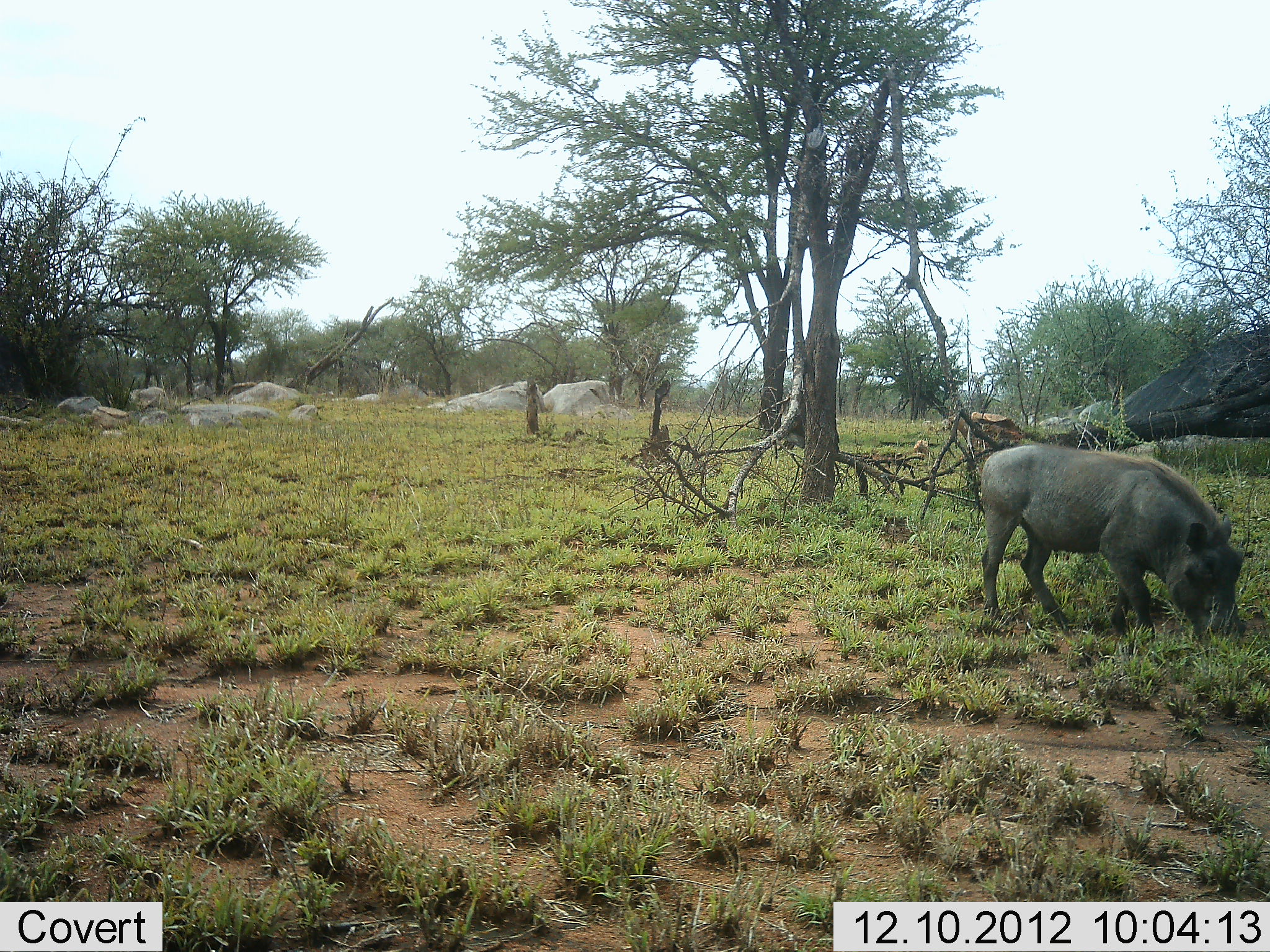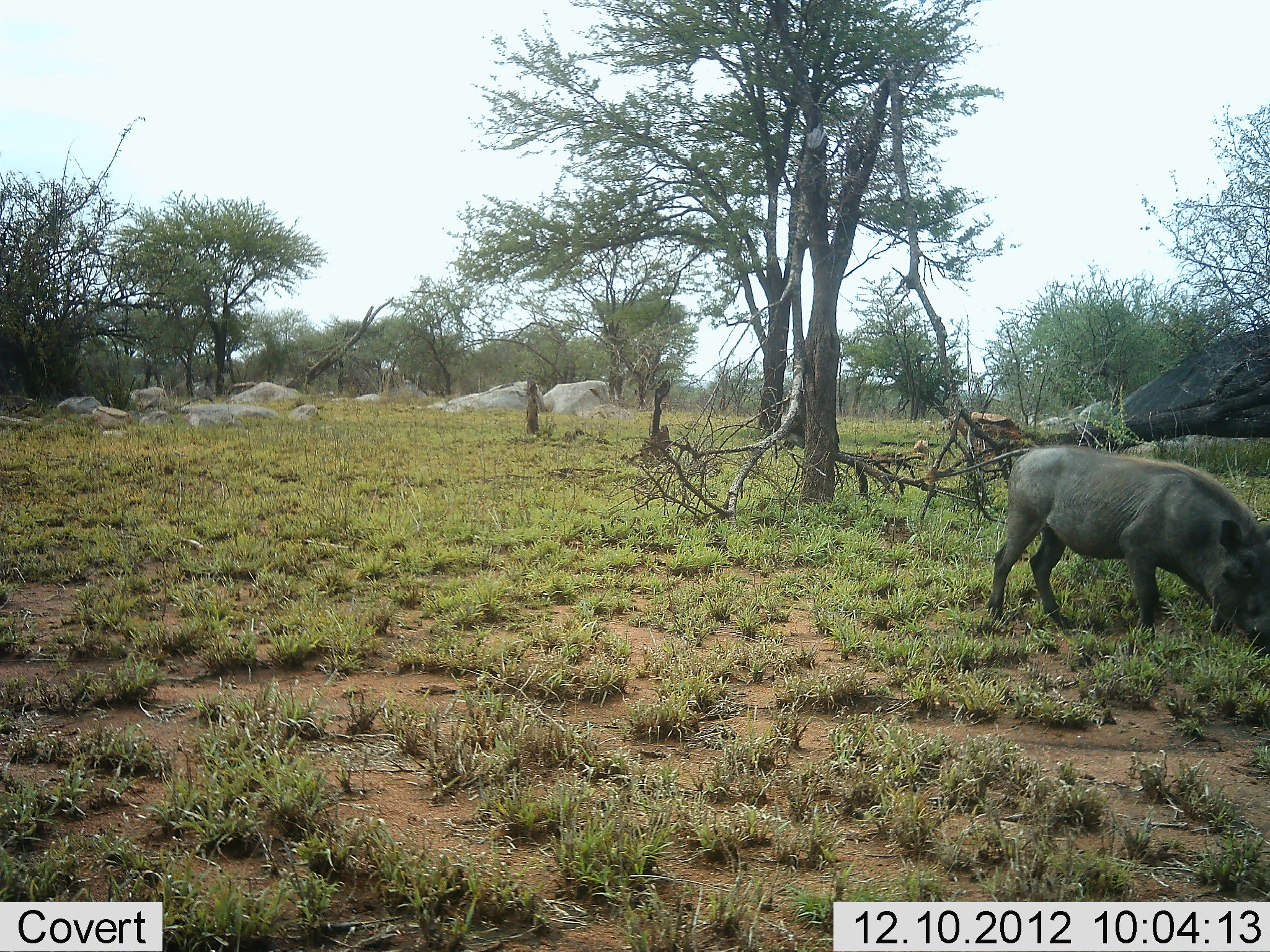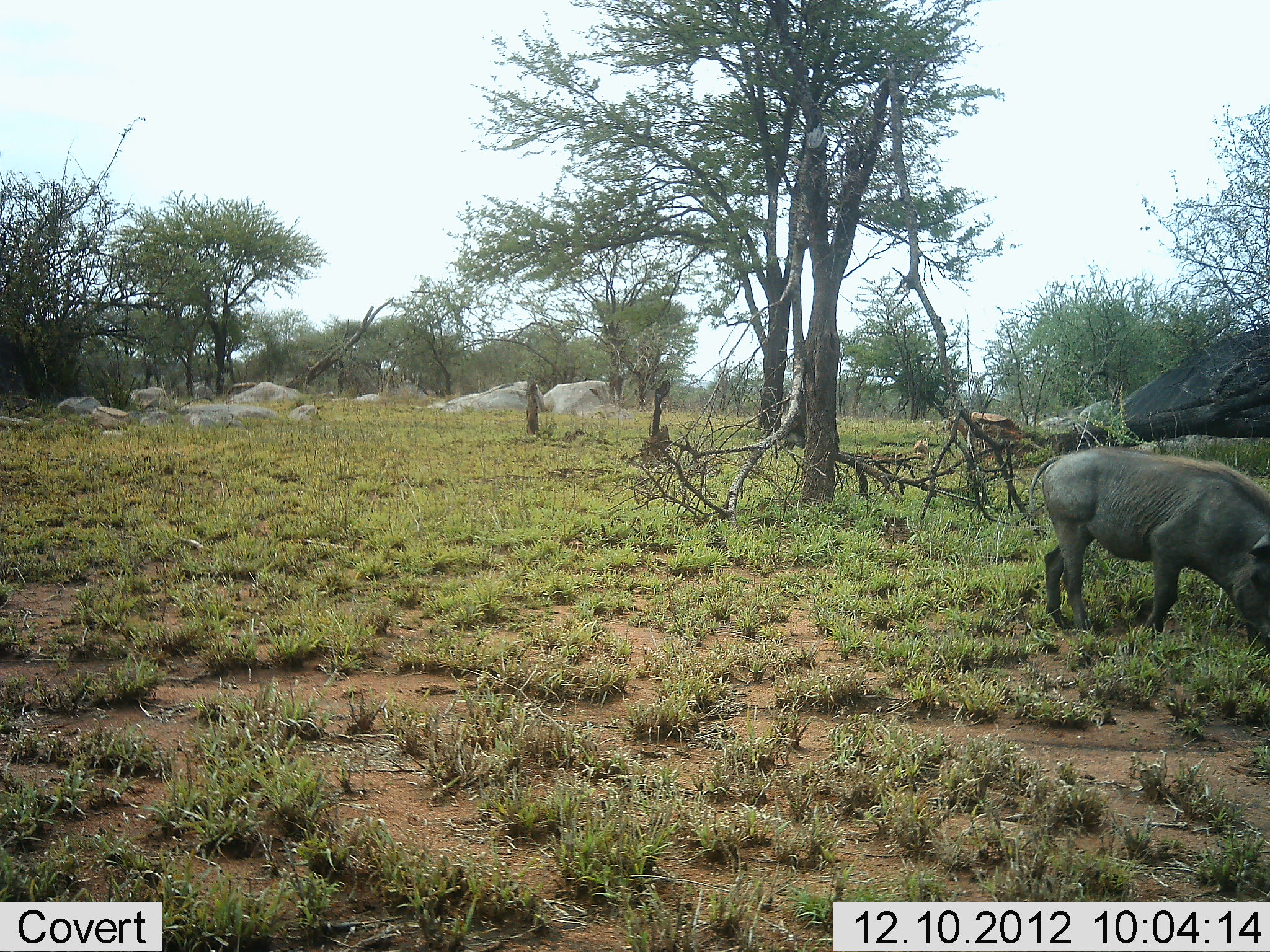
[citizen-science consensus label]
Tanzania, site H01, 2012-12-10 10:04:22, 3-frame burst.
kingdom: Animalia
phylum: Chordata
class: Mammalia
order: Artiodactyla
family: Suidae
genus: Phacochoerus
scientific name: Phacochoerus africanus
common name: warthog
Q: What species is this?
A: Warthog (Phacochoerus africanus).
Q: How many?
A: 1.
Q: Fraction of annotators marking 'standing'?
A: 6%.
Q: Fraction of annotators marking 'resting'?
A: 0%.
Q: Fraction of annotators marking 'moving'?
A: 26%.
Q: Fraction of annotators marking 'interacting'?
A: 0%.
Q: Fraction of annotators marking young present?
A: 0%.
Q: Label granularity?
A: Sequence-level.